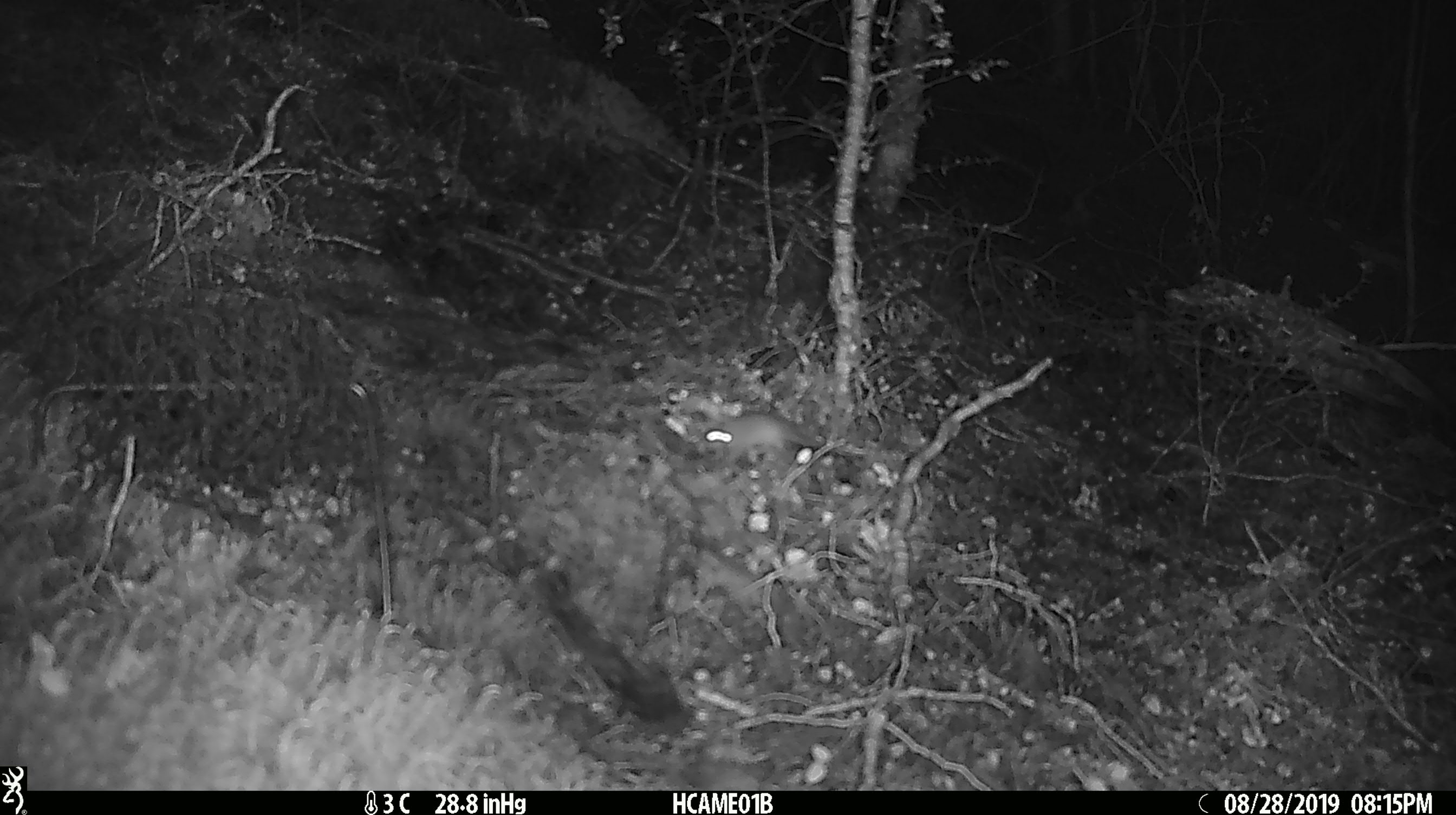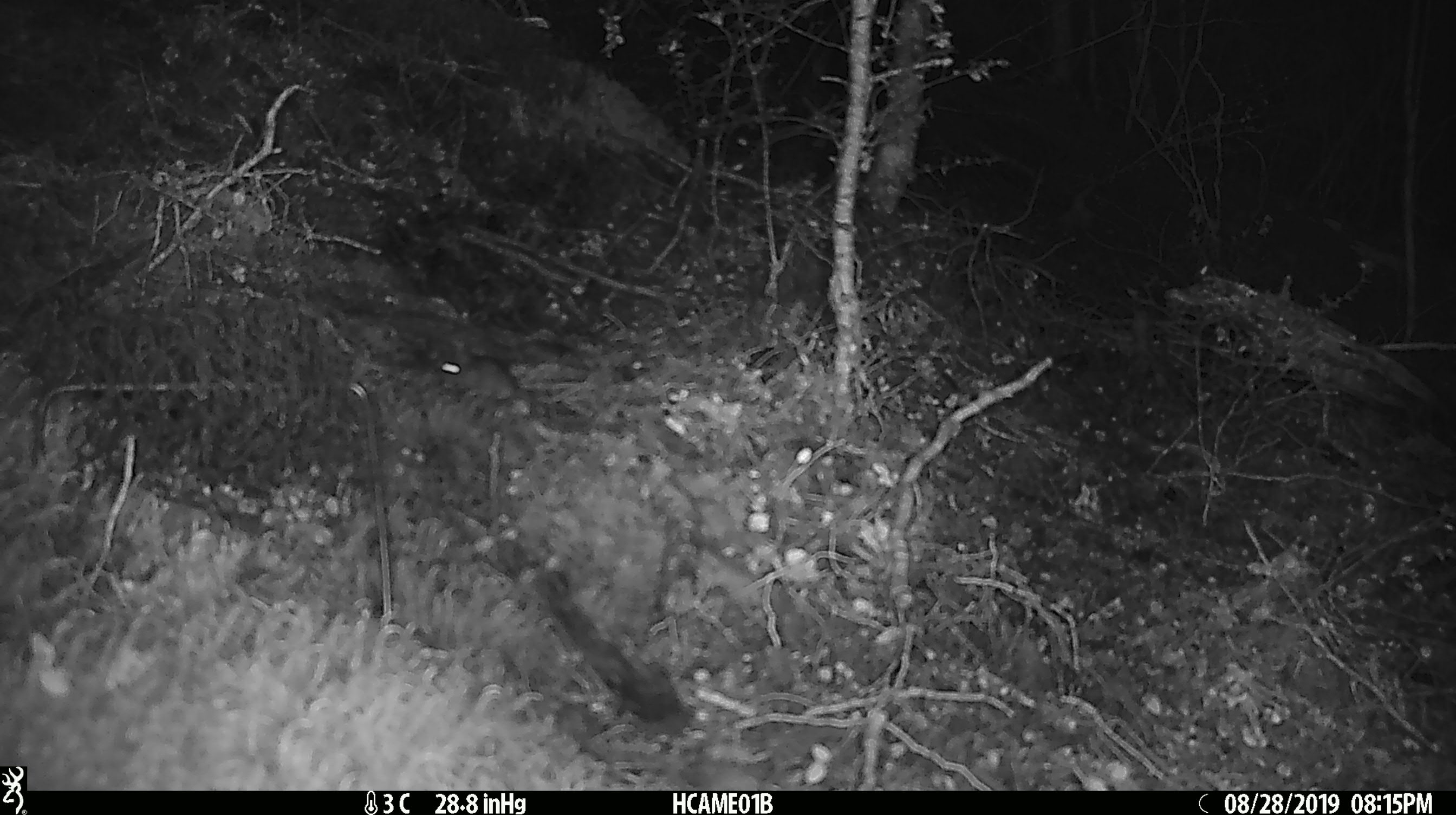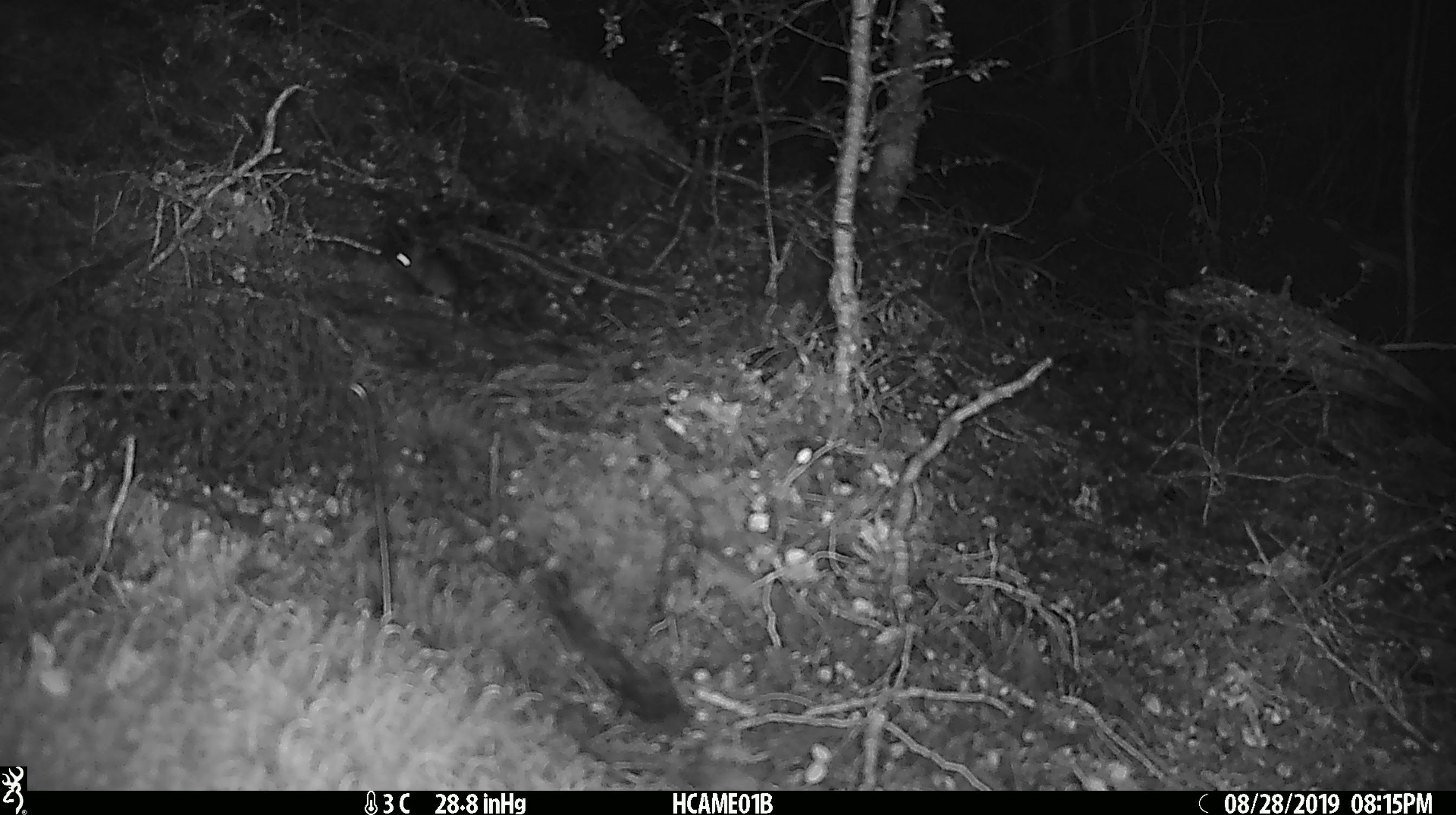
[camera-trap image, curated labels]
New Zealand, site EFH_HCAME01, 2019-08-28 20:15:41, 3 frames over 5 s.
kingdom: Animalia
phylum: Chordata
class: Mammalia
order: Rodentia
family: Muridae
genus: Mus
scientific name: Mus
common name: mouse